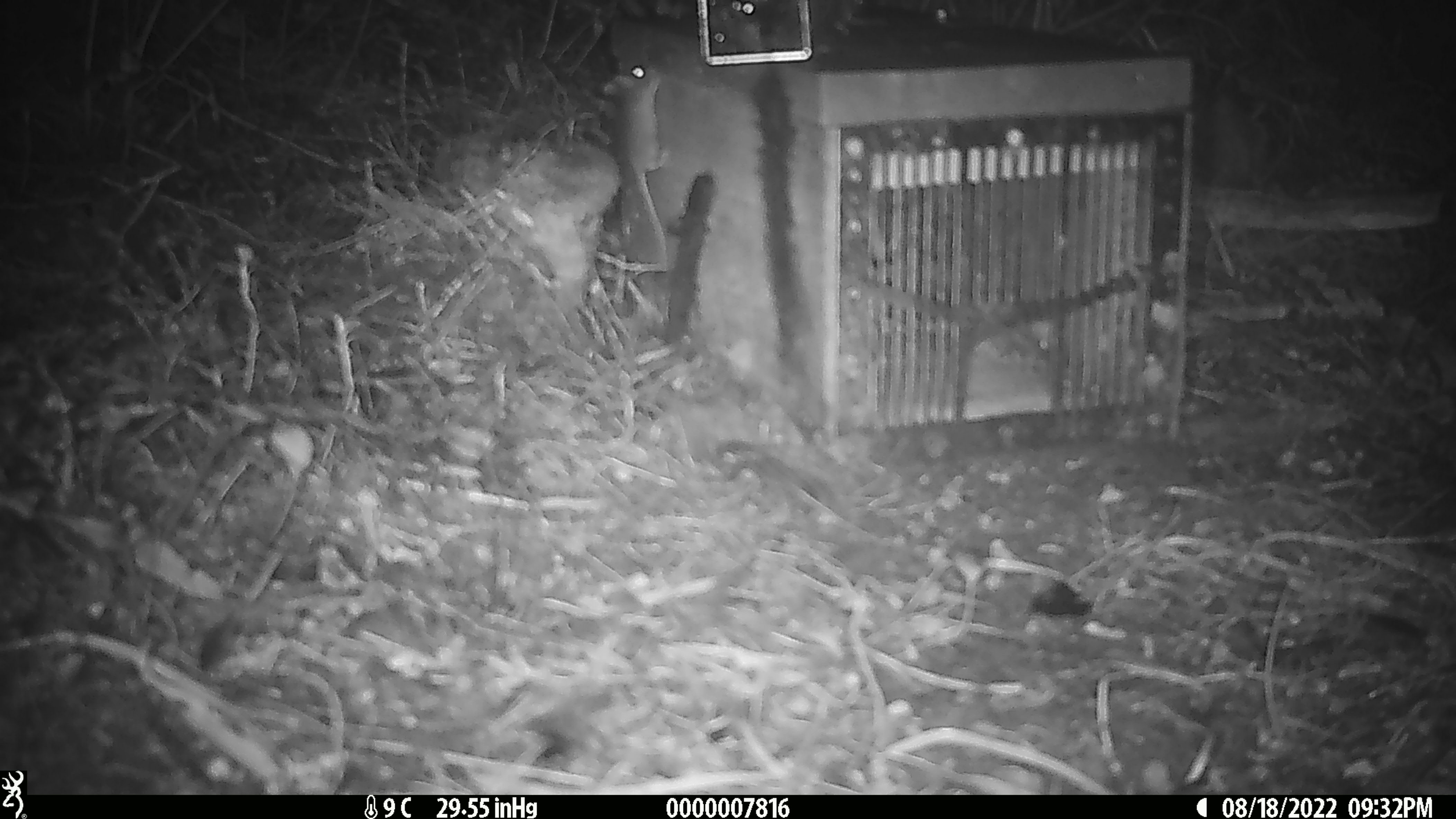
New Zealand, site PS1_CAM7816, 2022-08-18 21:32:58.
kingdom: Animalia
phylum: Chordata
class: Mammalia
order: Rodentia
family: Muridae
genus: Mus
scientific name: Mus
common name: mouse